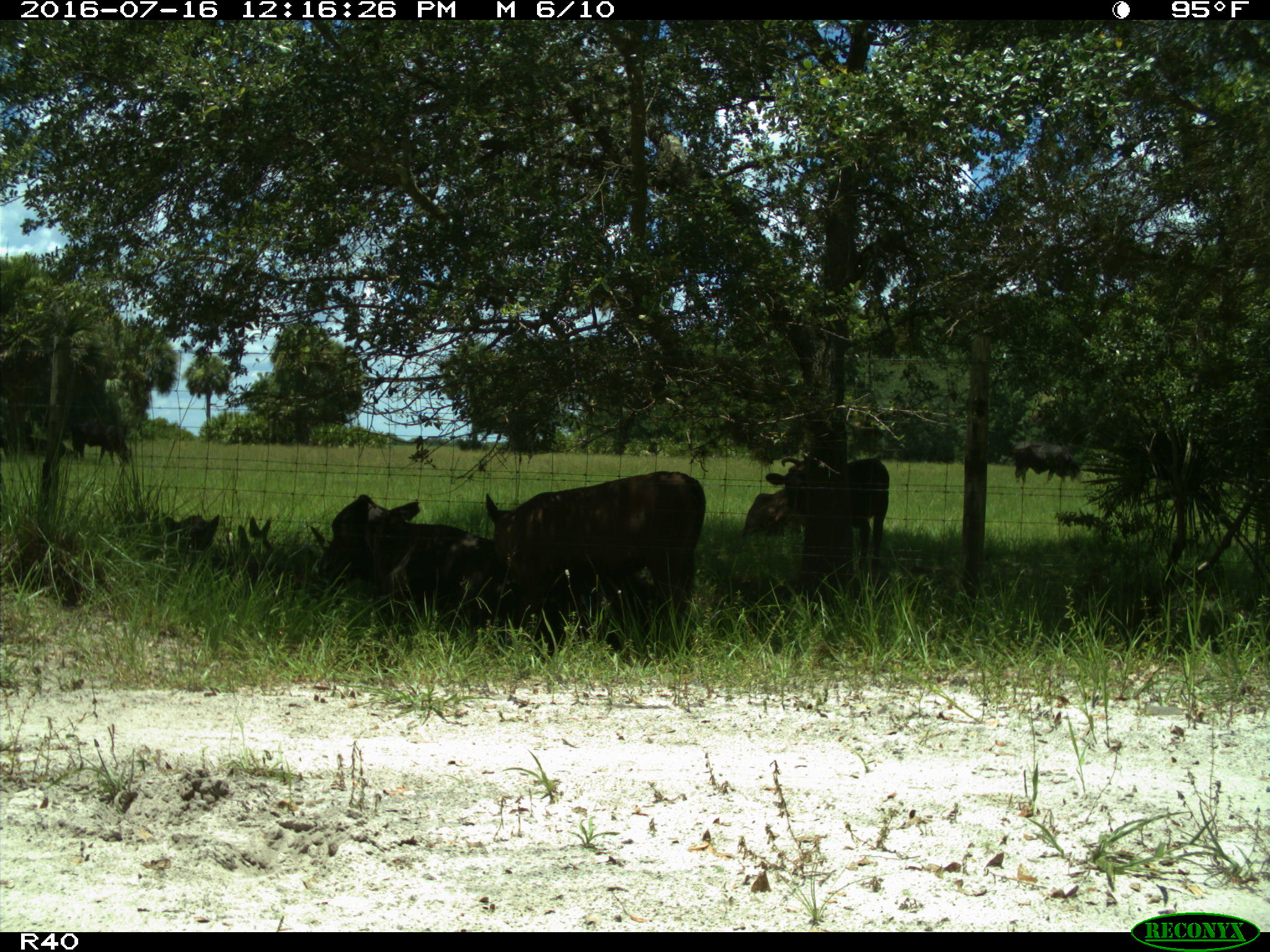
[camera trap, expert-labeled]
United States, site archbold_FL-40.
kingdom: Animalia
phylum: Chordata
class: Mammalia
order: Artiodactyla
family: Bovidae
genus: Bos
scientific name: Bos taurus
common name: domestic cow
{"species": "Bos taurus (domestic cow)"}